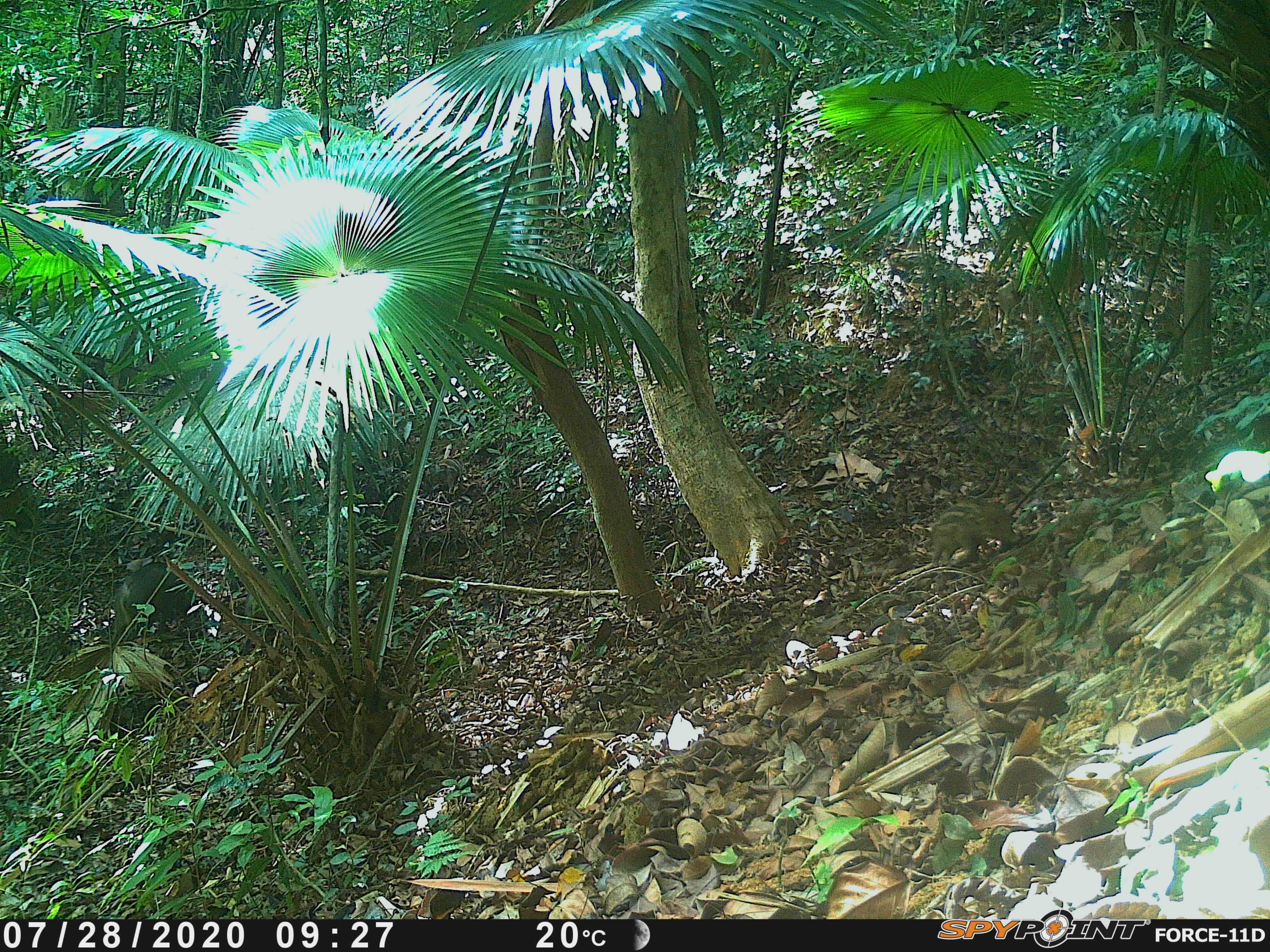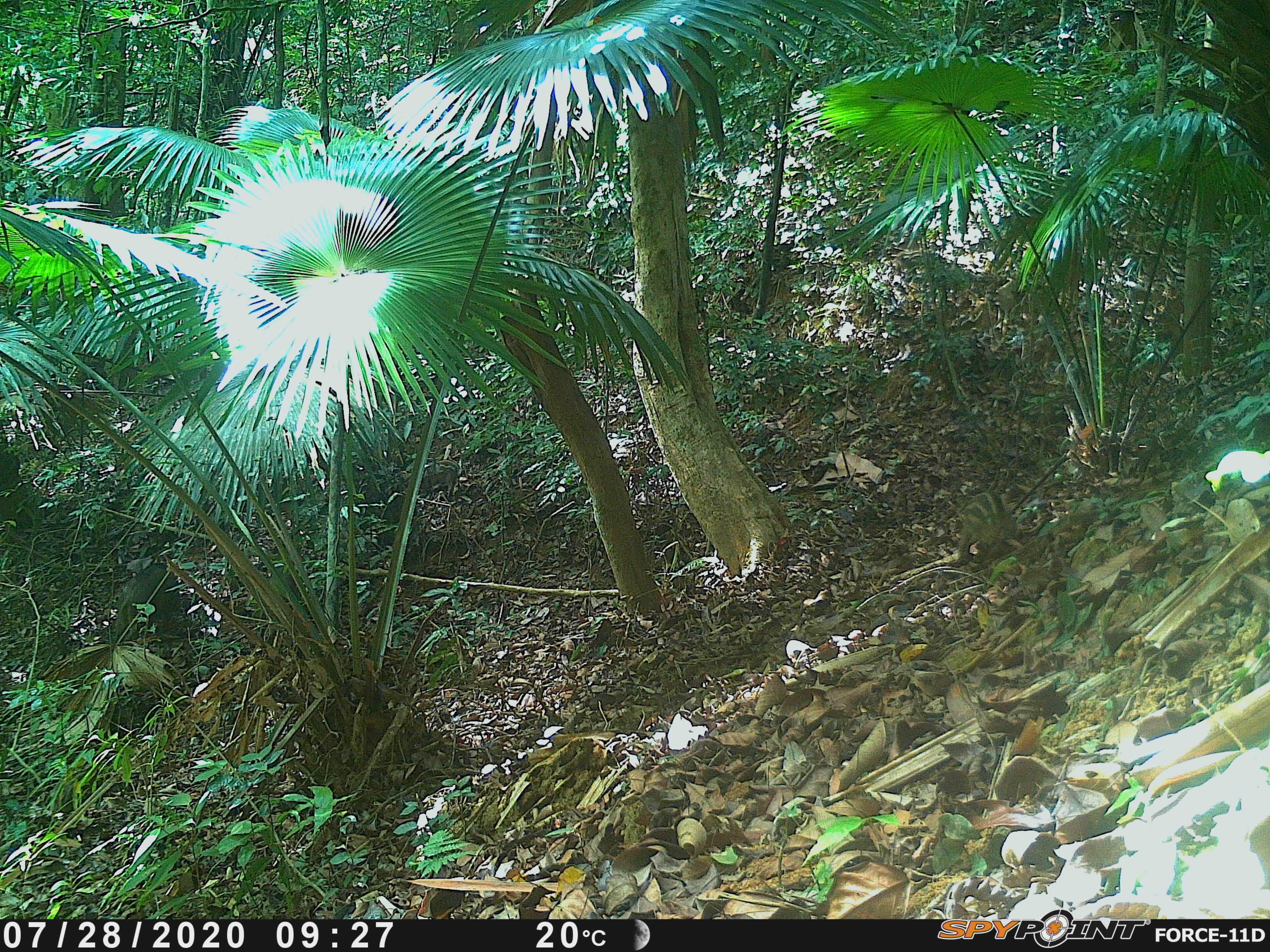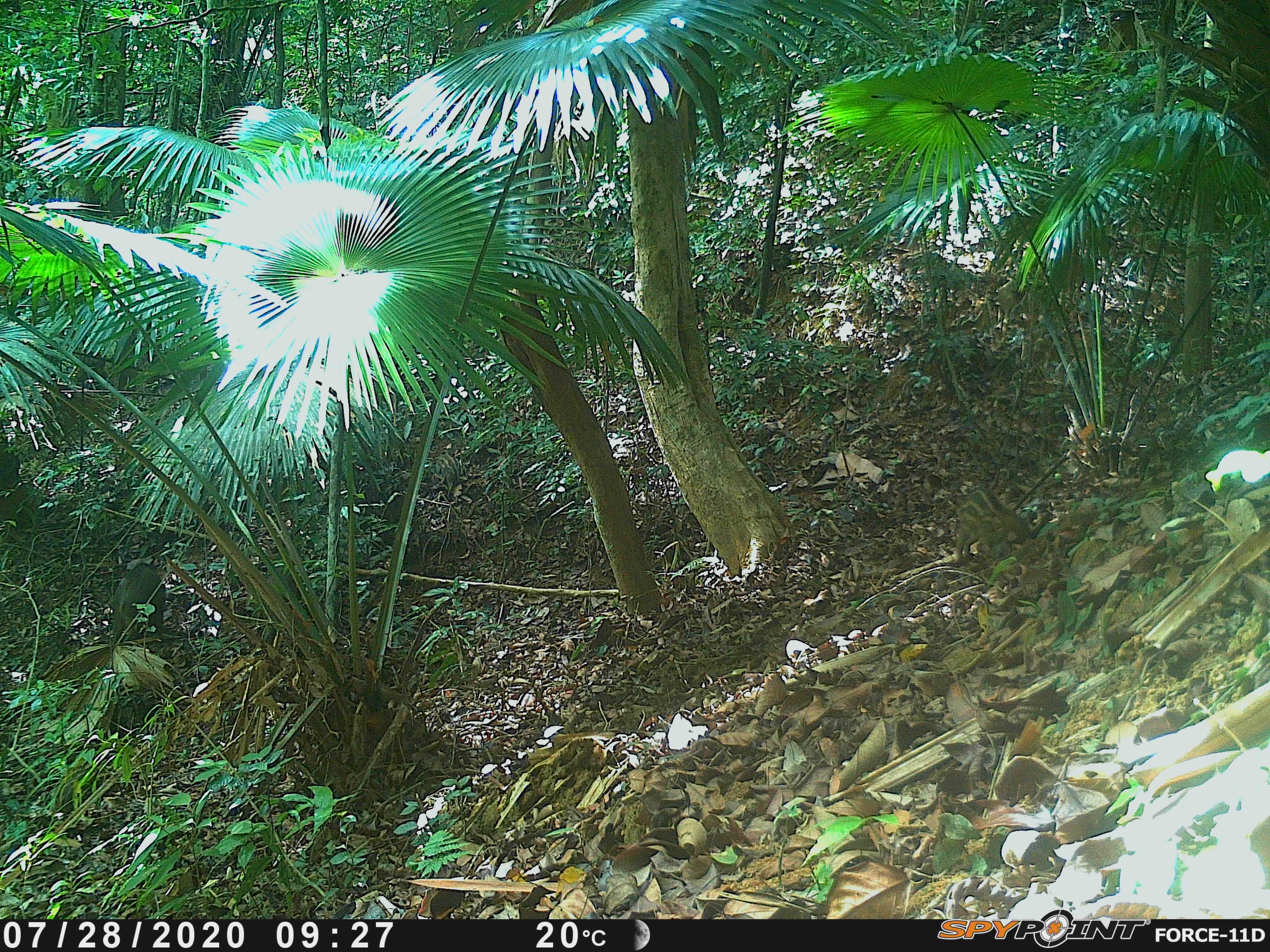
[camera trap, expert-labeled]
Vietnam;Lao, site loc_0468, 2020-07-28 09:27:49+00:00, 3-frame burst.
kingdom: Animalia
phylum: Chordata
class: Mammalia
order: Artiodactyla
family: Suidae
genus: Sus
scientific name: Sus scrofa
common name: eurasian wild pig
Eurasian wild pig (Sus scrofa). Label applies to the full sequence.